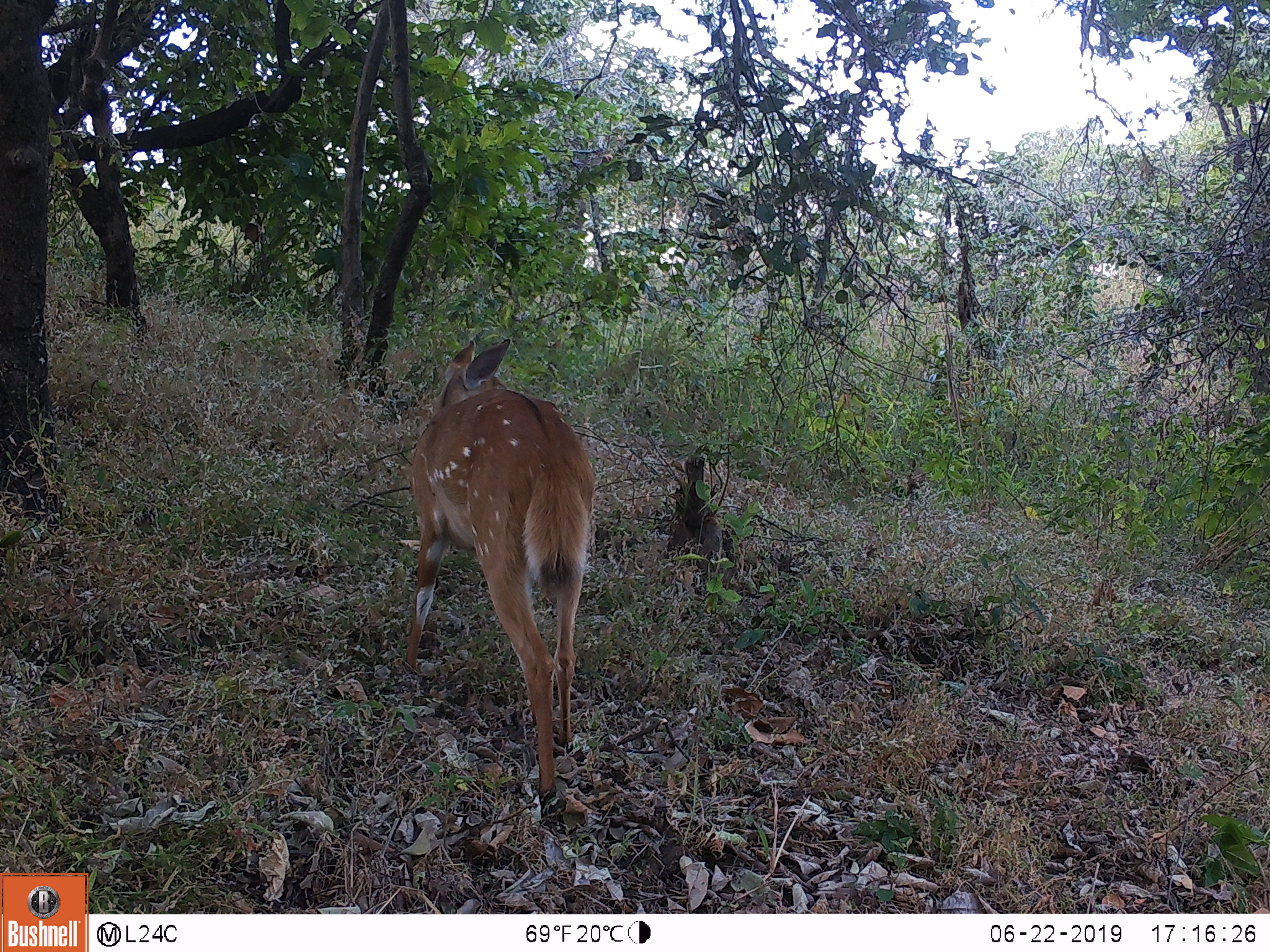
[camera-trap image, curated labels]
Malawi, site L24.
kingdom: Animalia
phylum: Chordata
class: Mammalia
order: Artiodactyla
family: Bovidae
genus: Tragelaphus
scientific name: Tragelaphus sylvaticus sylvaticus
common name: cape bushbuck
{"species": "cape bushbuck (Tragelaphus sylvaticus sylvaticus)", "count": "1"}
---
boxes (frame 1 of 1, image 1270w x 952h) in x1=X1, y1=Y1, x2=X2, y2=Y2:
cape bushbuck: x1=398, y1=329, x2=622, y2=824